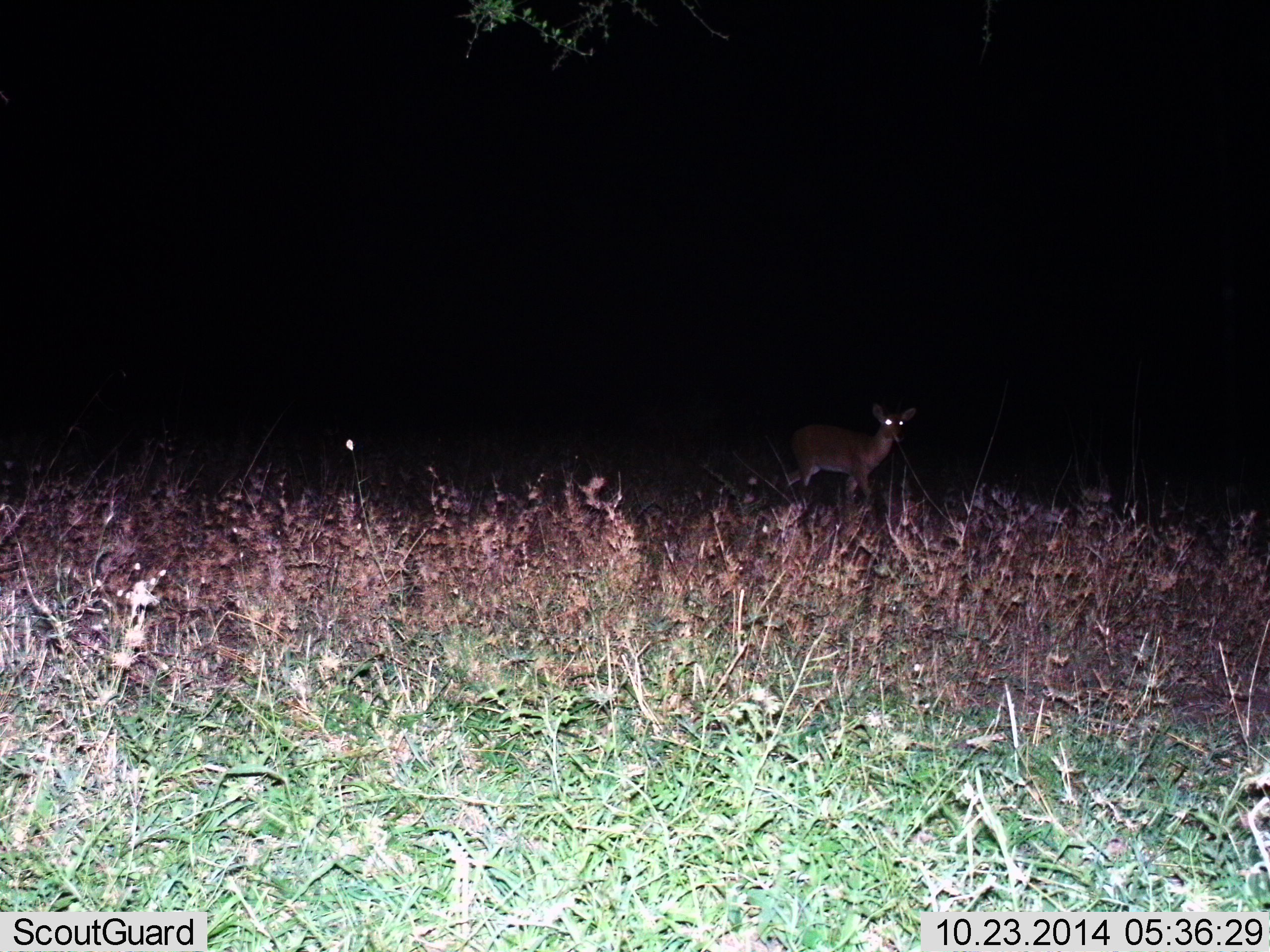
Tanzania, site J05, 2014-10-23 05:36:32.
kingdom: Animalia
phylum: Chordata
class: Mammalia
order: Artiodactyla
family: Bovidae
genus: Redunca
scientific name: Redunca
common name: reedbuck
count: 1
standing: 60%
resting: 0%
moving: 50%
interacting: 0%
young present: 0%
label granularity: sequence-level